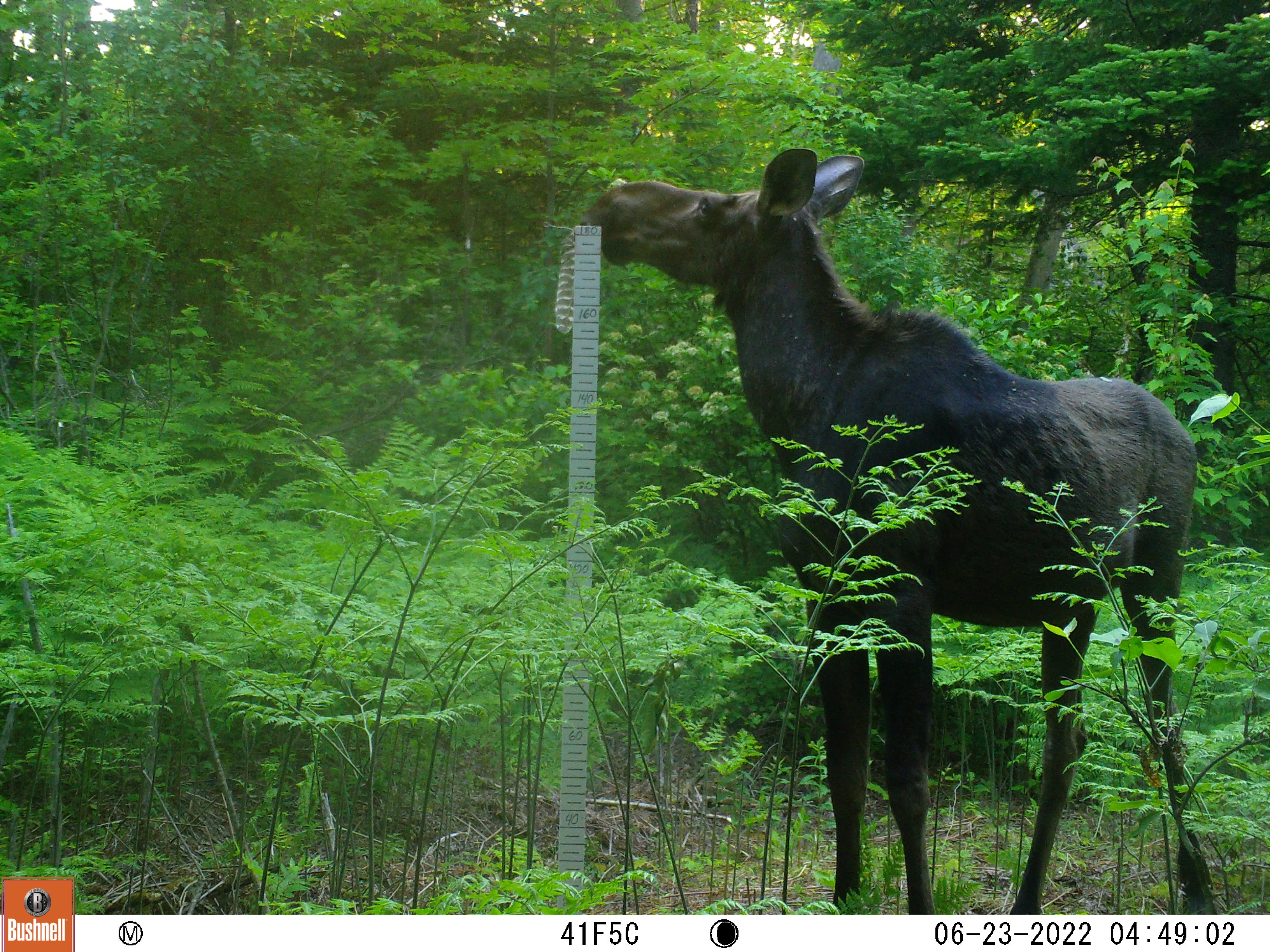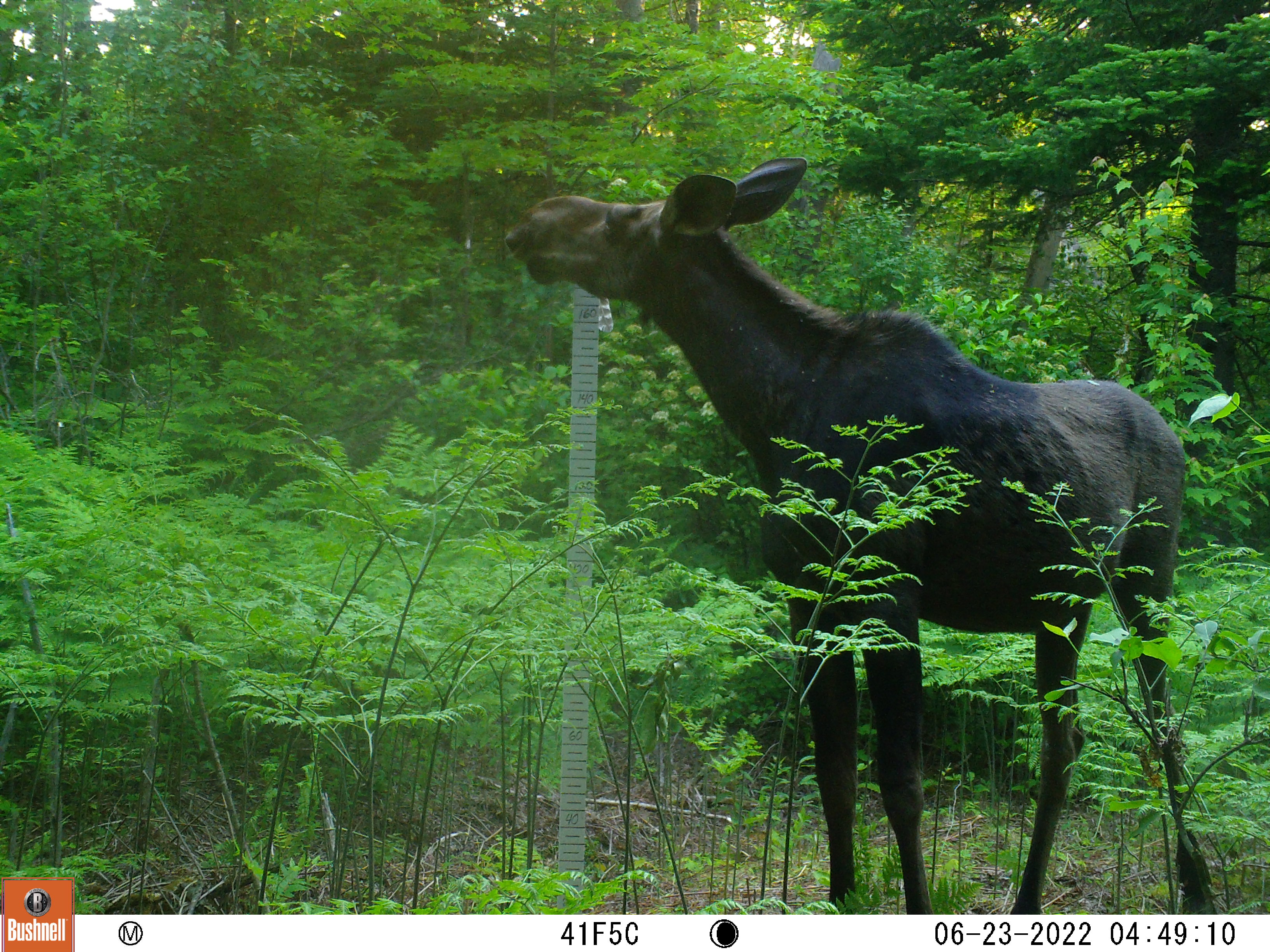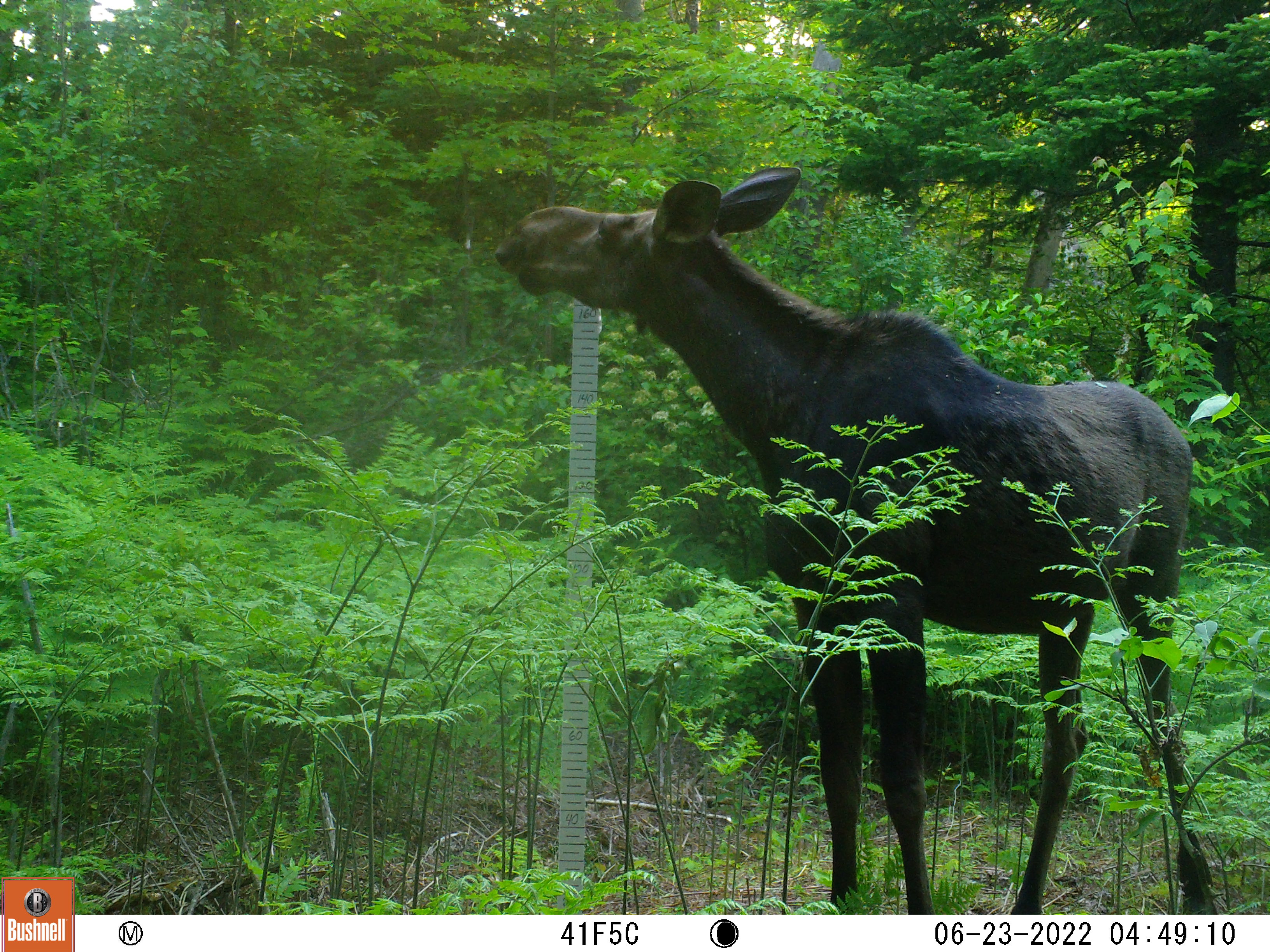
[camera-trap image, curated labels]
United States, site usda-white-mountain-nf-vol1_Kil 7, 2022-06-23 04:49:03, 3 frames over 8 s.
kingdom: Animalia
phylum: Chordata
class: Mammalia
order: Artiodactyla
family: Cervidae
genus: Alces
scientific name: Alces alces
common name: moose